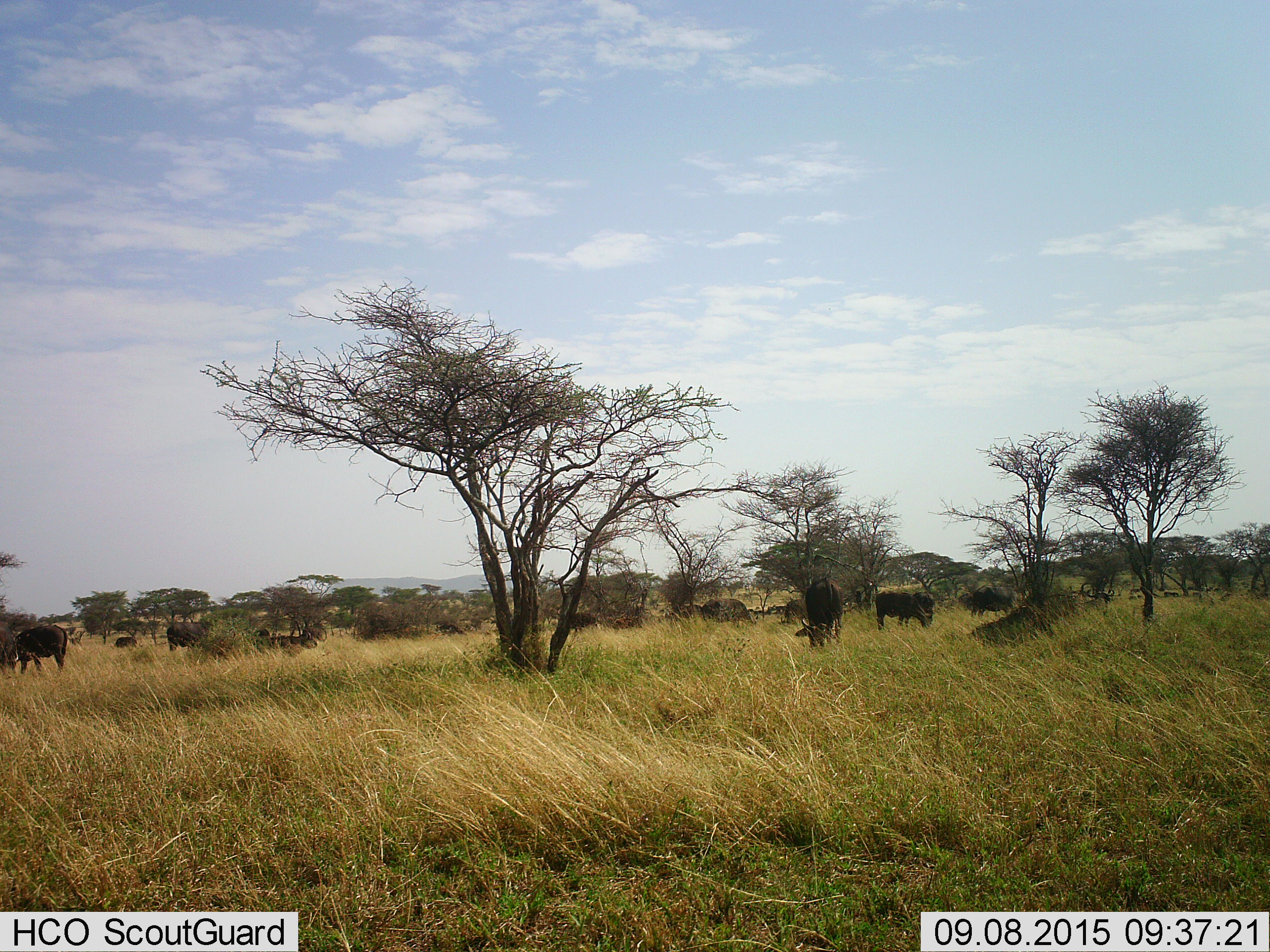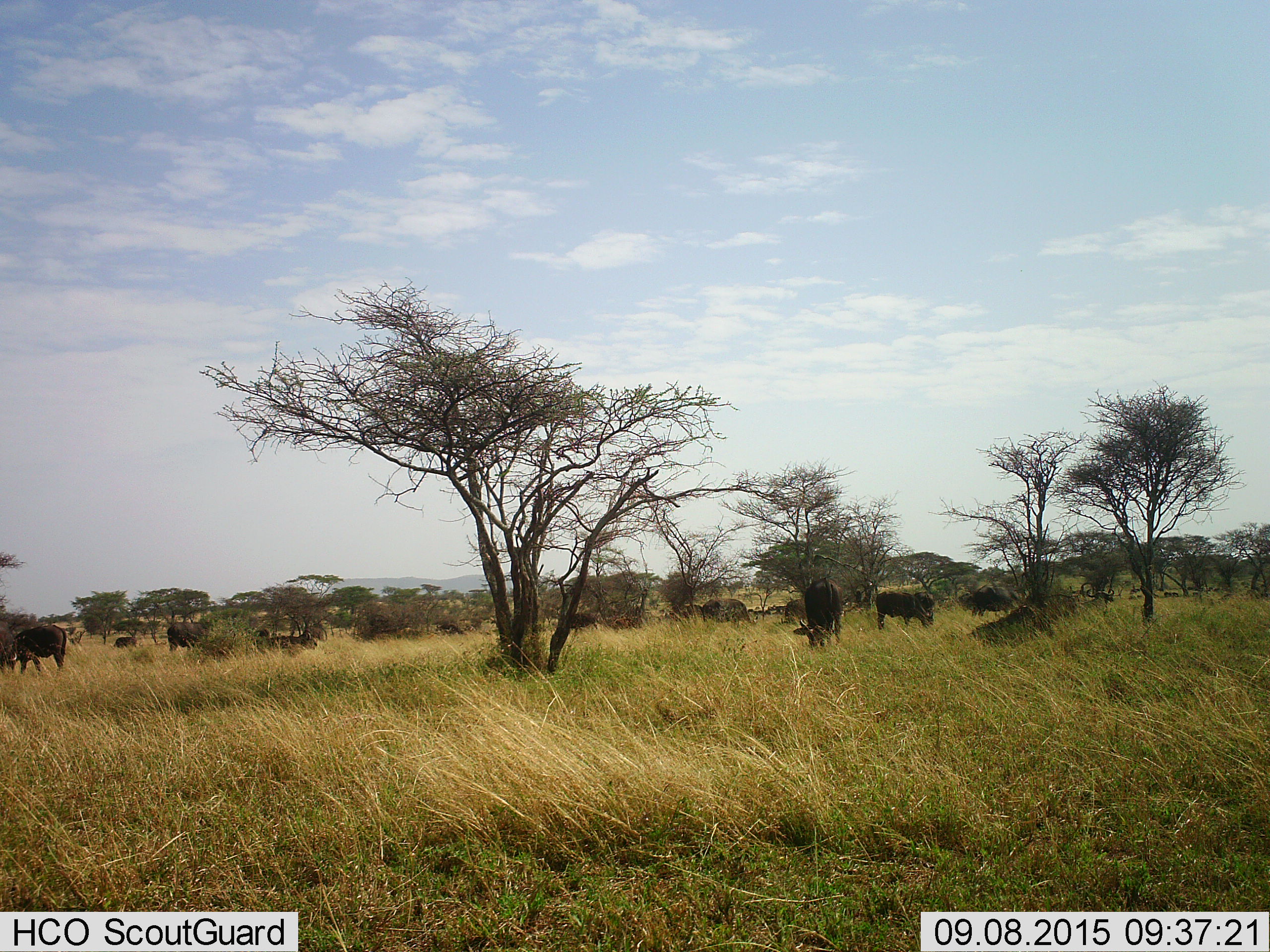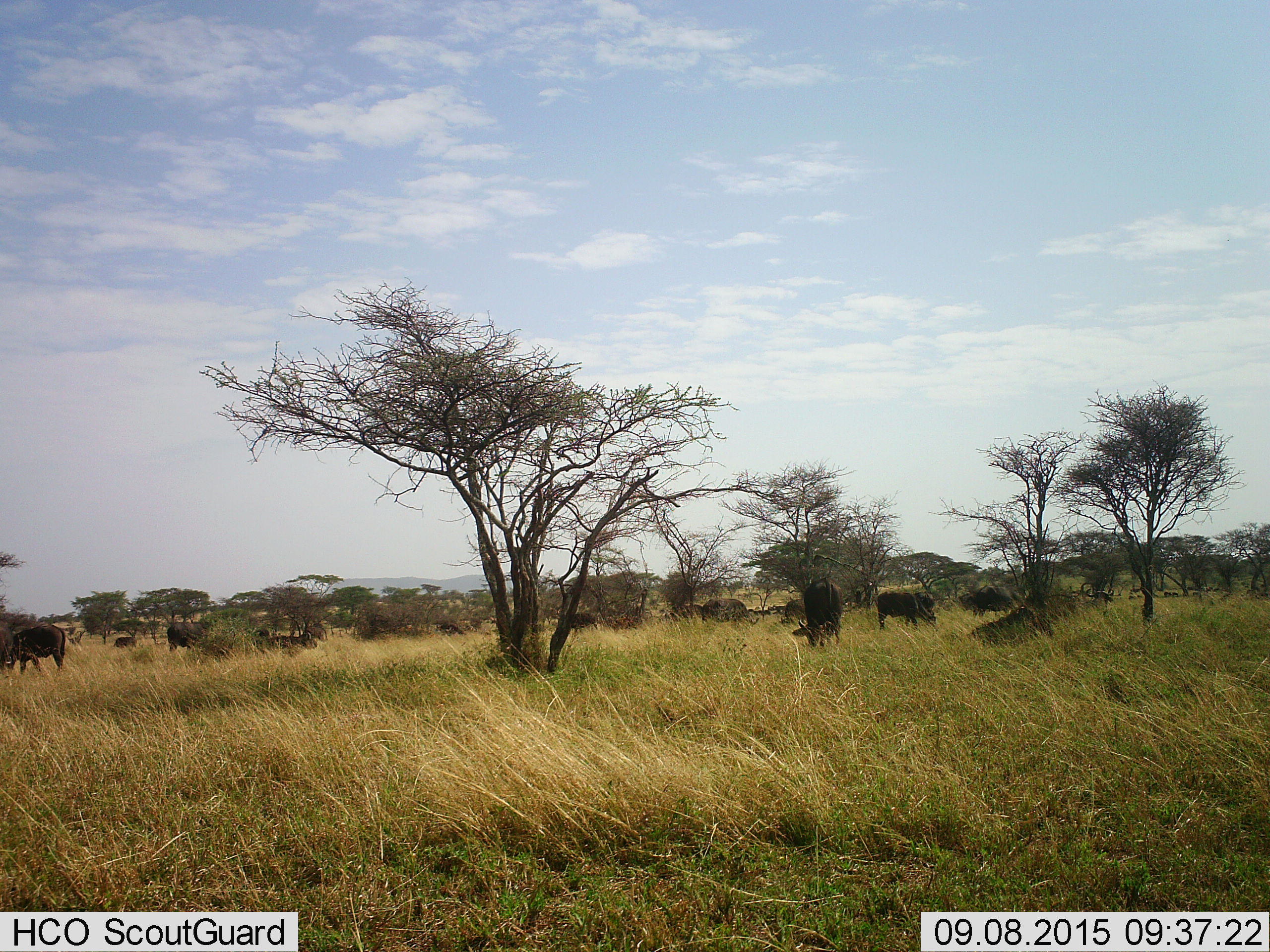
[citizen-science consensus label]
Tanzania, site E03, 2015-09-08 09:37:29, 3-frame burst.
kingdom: Animalia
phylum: Chordata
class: Mammalia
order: Artiodactyla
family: Bovidae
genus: Syncerus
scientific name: Syncerus caffer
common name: cape buffalo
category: buffalo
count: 11-50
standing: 50%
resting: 30%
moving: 20%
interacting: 10%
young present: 10%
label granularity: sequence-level